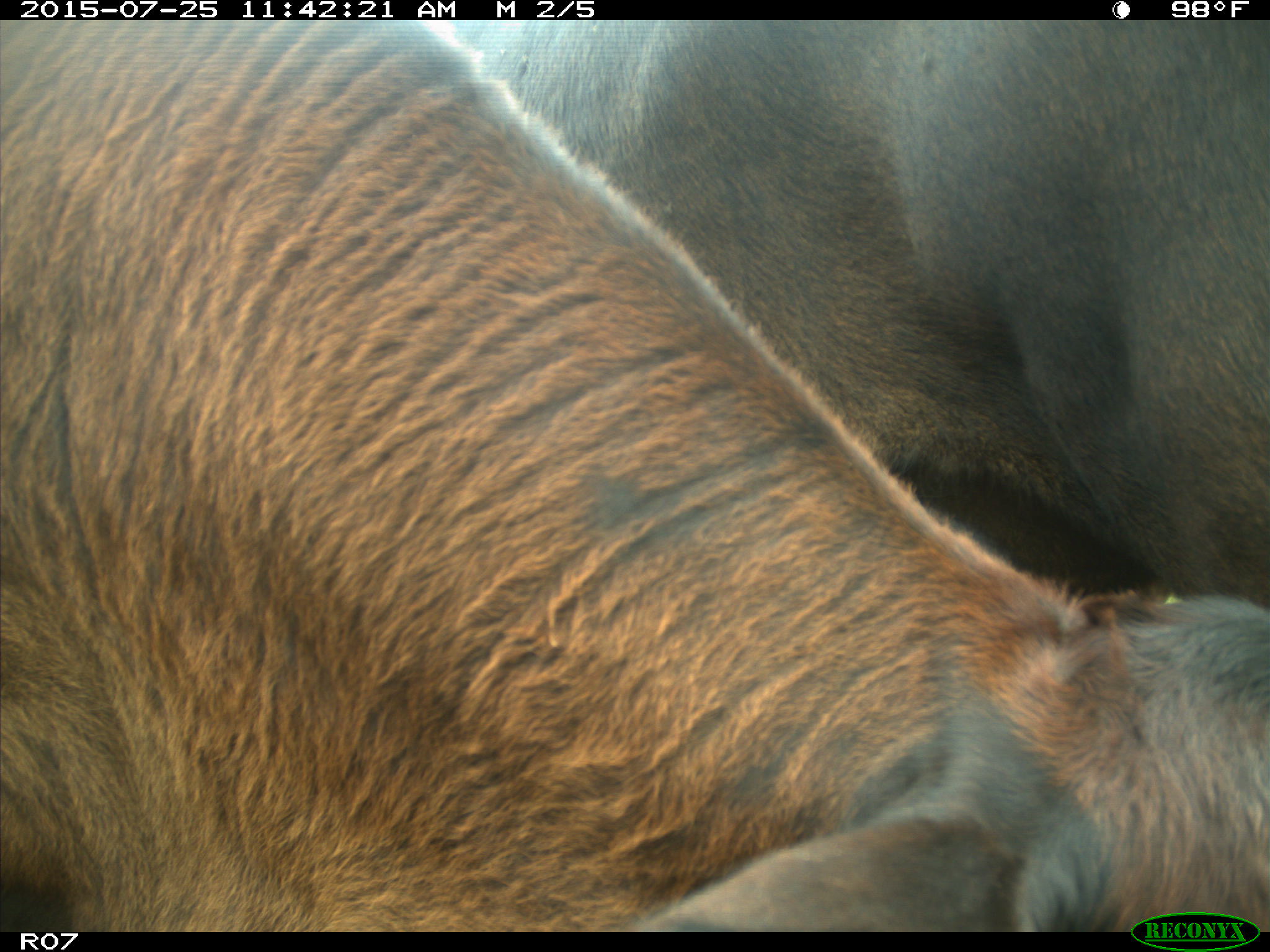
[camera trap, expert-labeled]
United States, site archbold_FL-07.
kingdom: Animalia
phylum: Chordata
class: Mammalia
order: Artiodactyla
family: Bovidae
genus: Bos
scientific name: Bos taurus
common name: domestic cow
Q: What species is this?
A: Bos taurus (domestic cow).